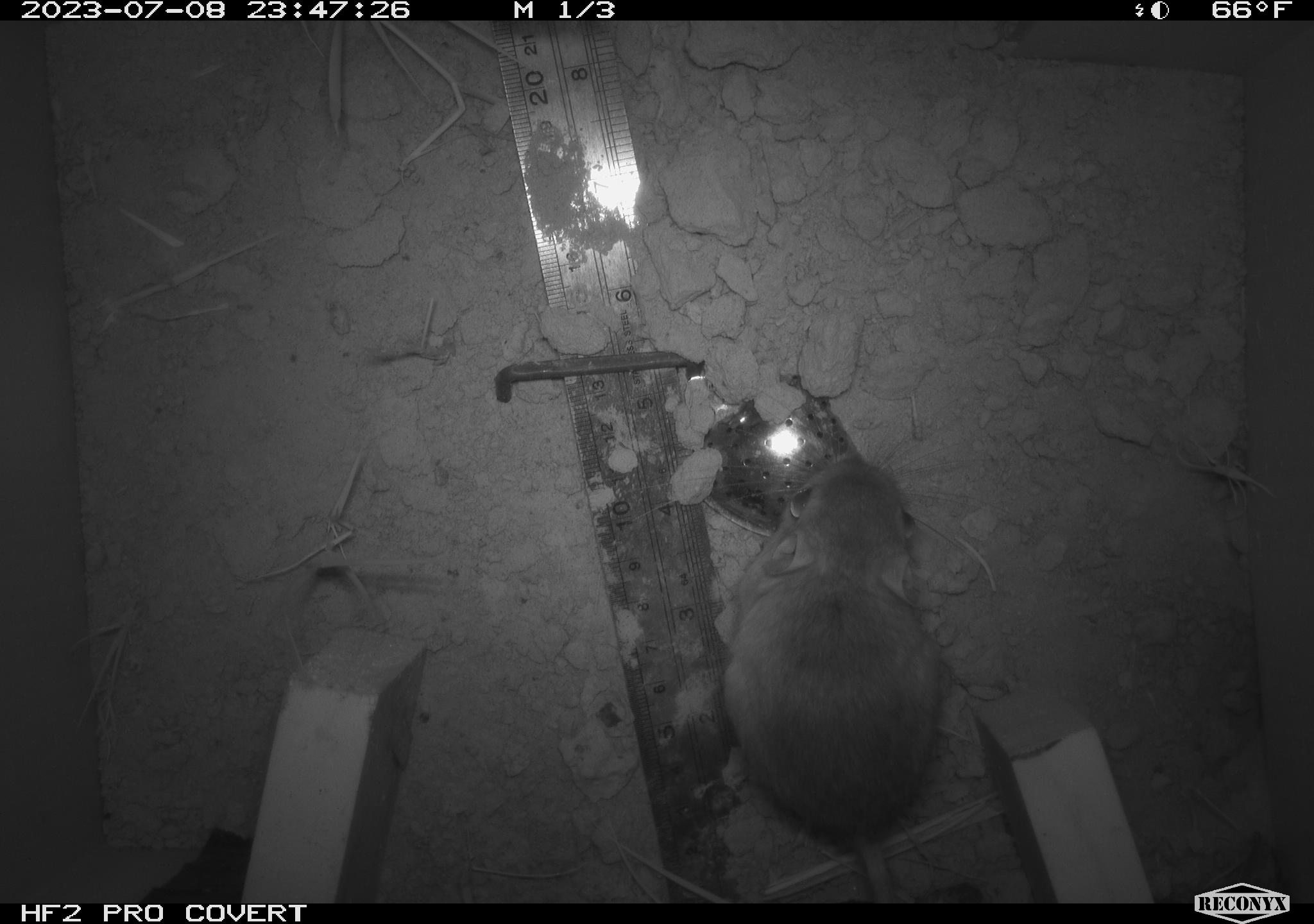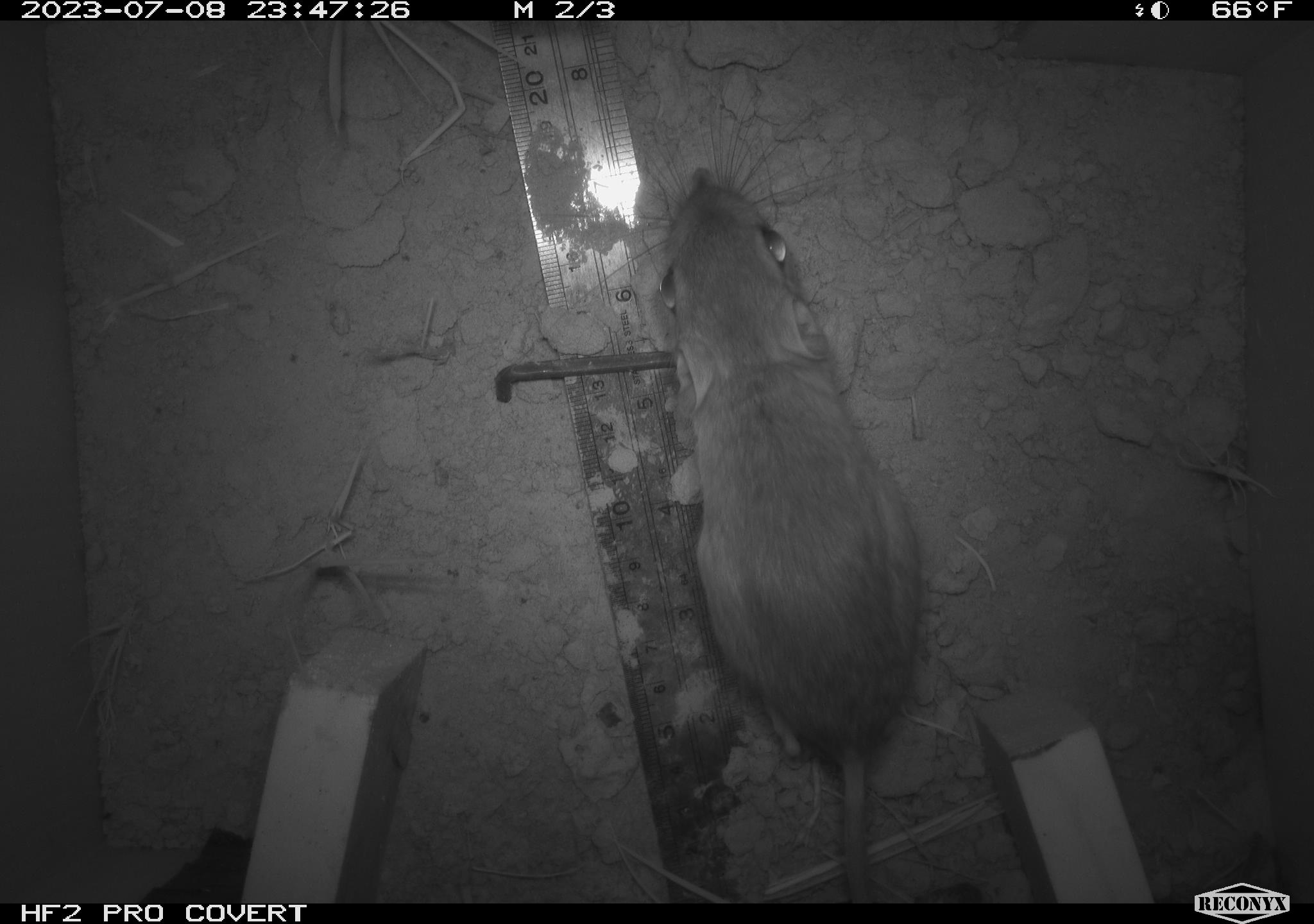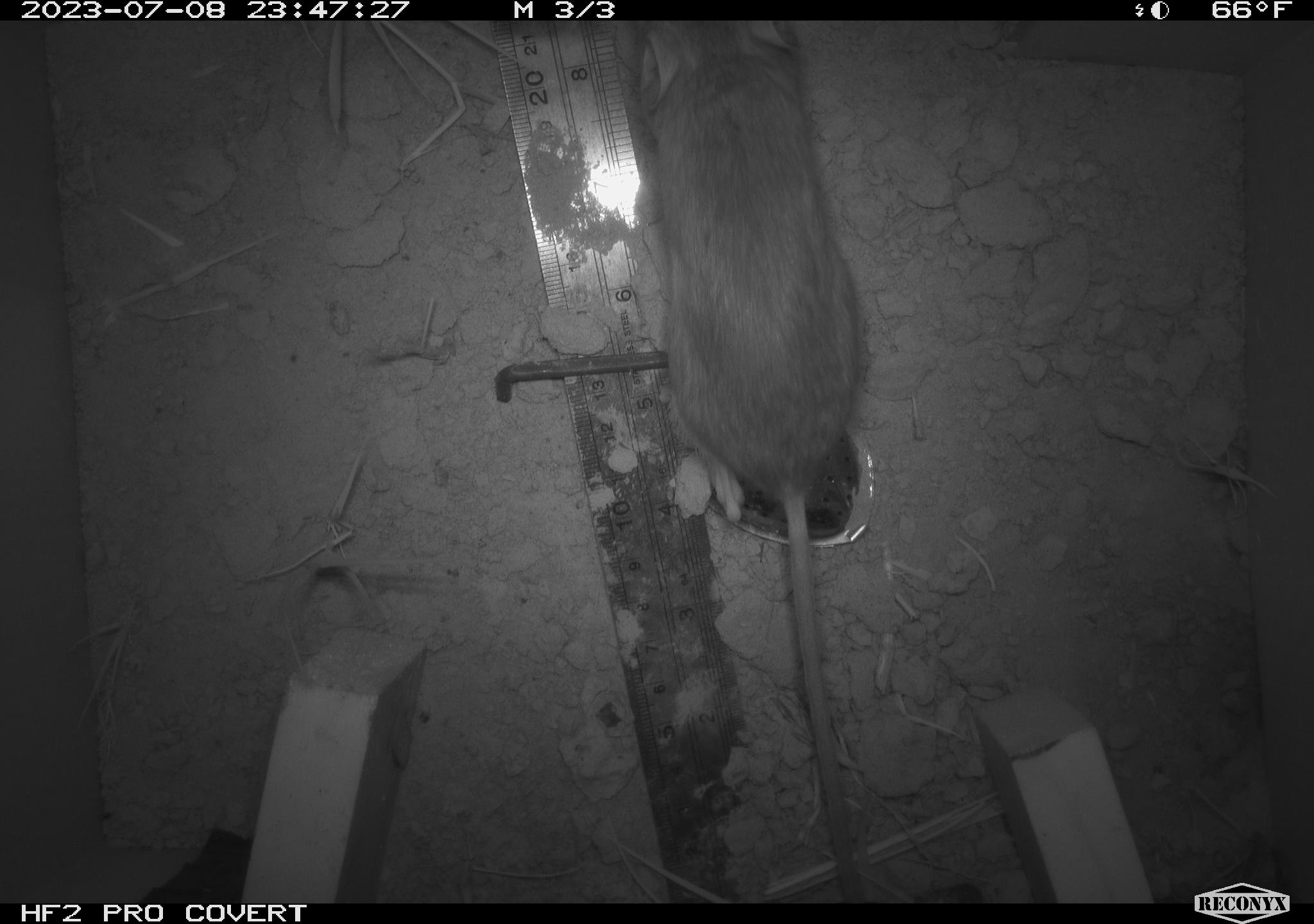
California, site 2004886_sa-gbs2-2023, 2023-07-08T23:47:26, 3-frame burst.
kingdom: Animalia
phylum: Chordata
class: Mammalia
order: Rodentia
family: Heteromyidae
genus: Dipodomys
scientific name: Dipodomys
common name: kangaroo rats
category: dipodomys species